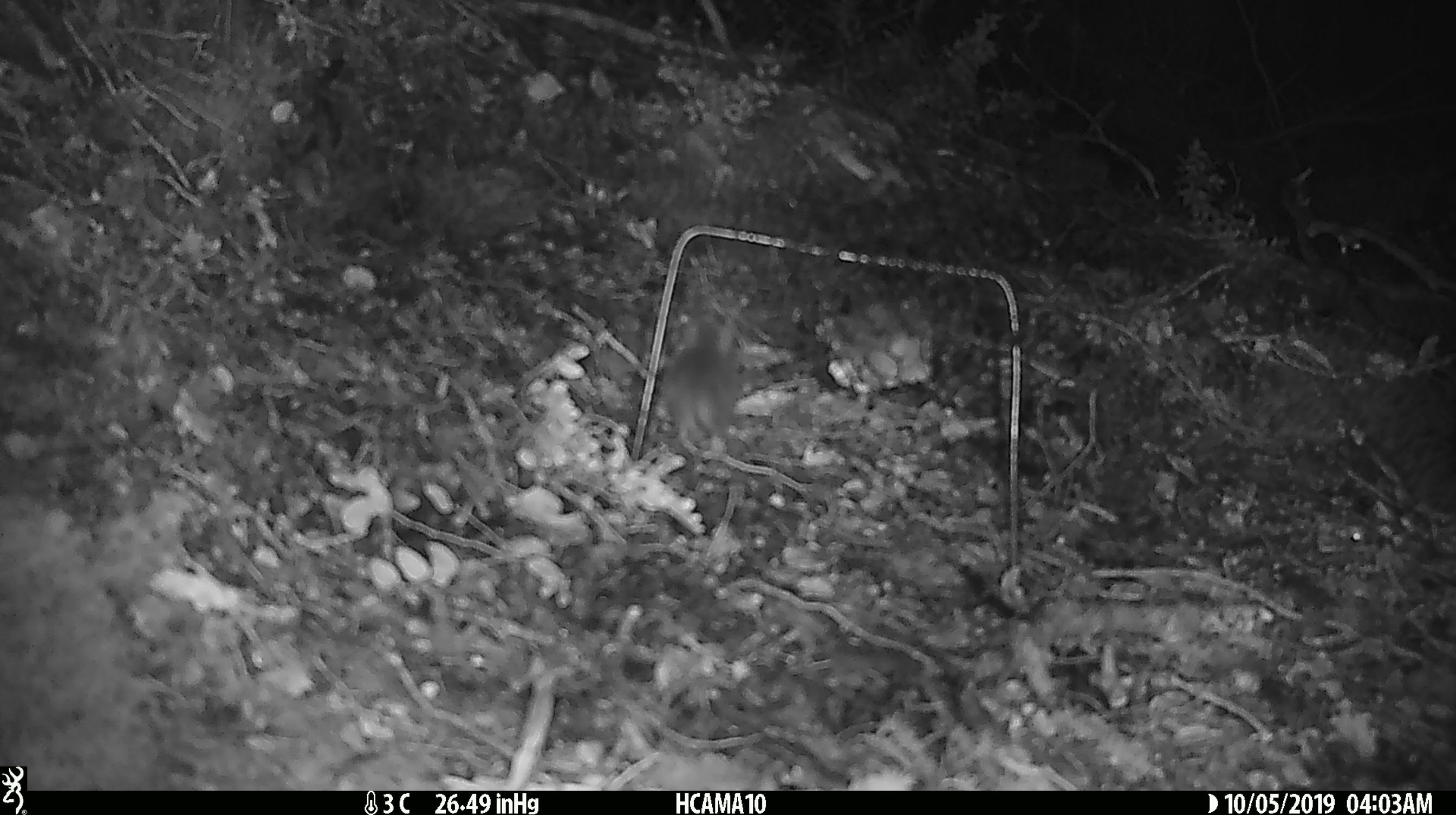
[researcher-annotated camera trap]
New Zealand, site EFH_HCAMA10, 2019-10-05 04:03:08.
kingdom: Animalia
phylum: Chordata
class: Mammalia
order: Rodentia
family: Muridae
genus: Mus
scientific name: Mus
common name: mouse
Mouse (Mus).